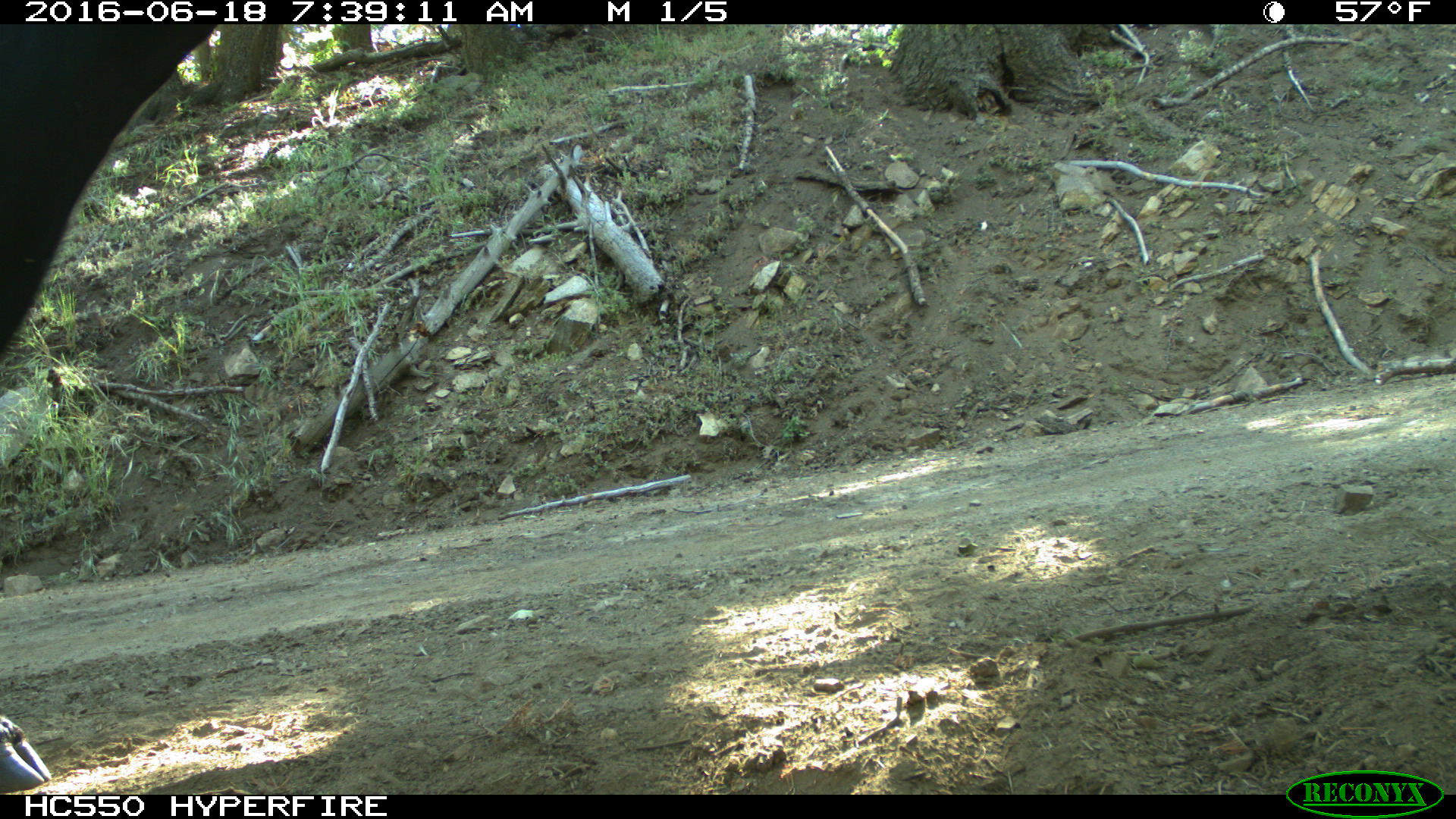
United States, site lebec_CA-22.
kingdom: Animalia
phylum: Chordata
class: Mammalia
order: Artiodactyla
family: Bovidae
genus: Bos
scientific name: Bos taurus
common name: domestic cow